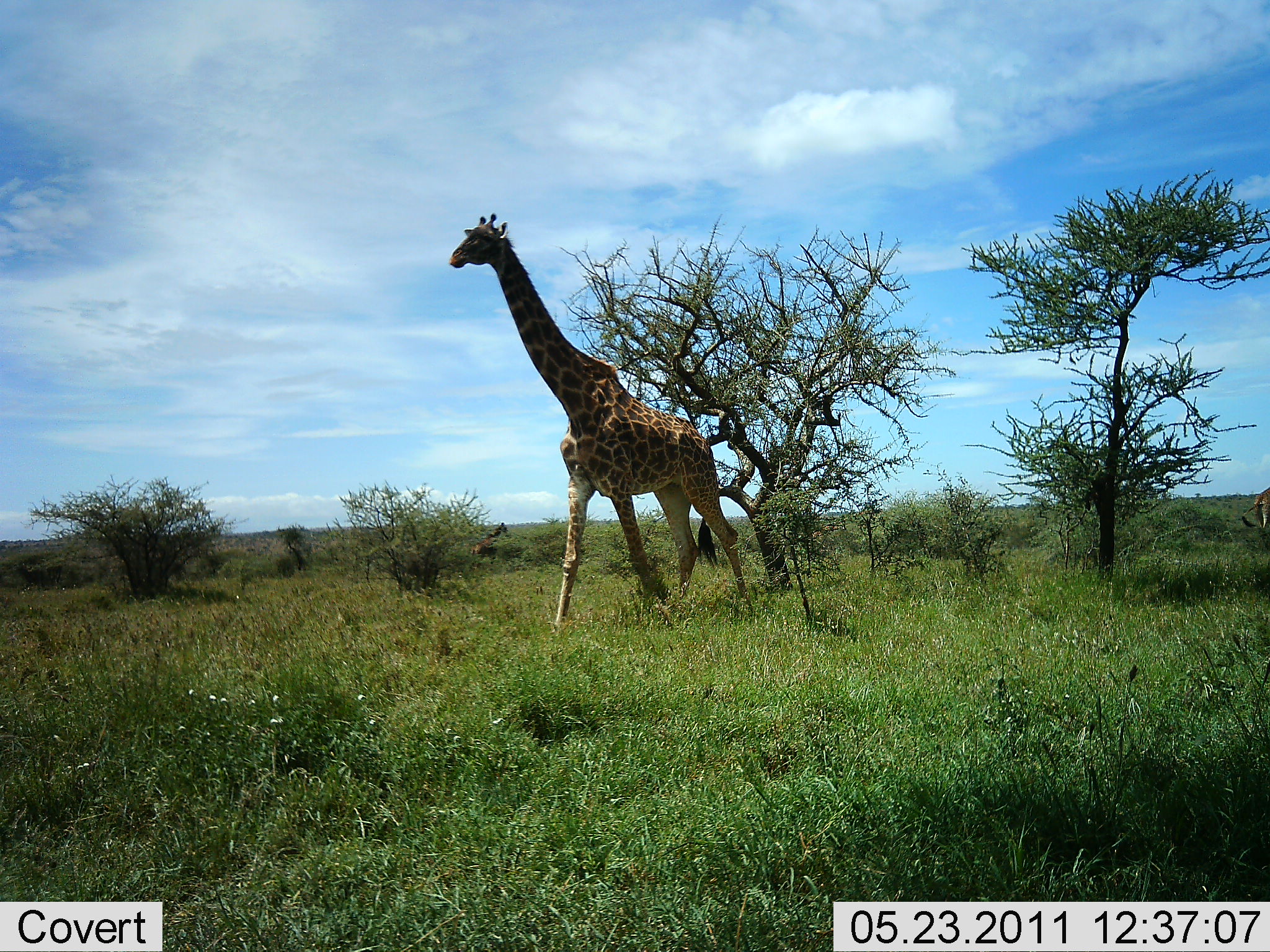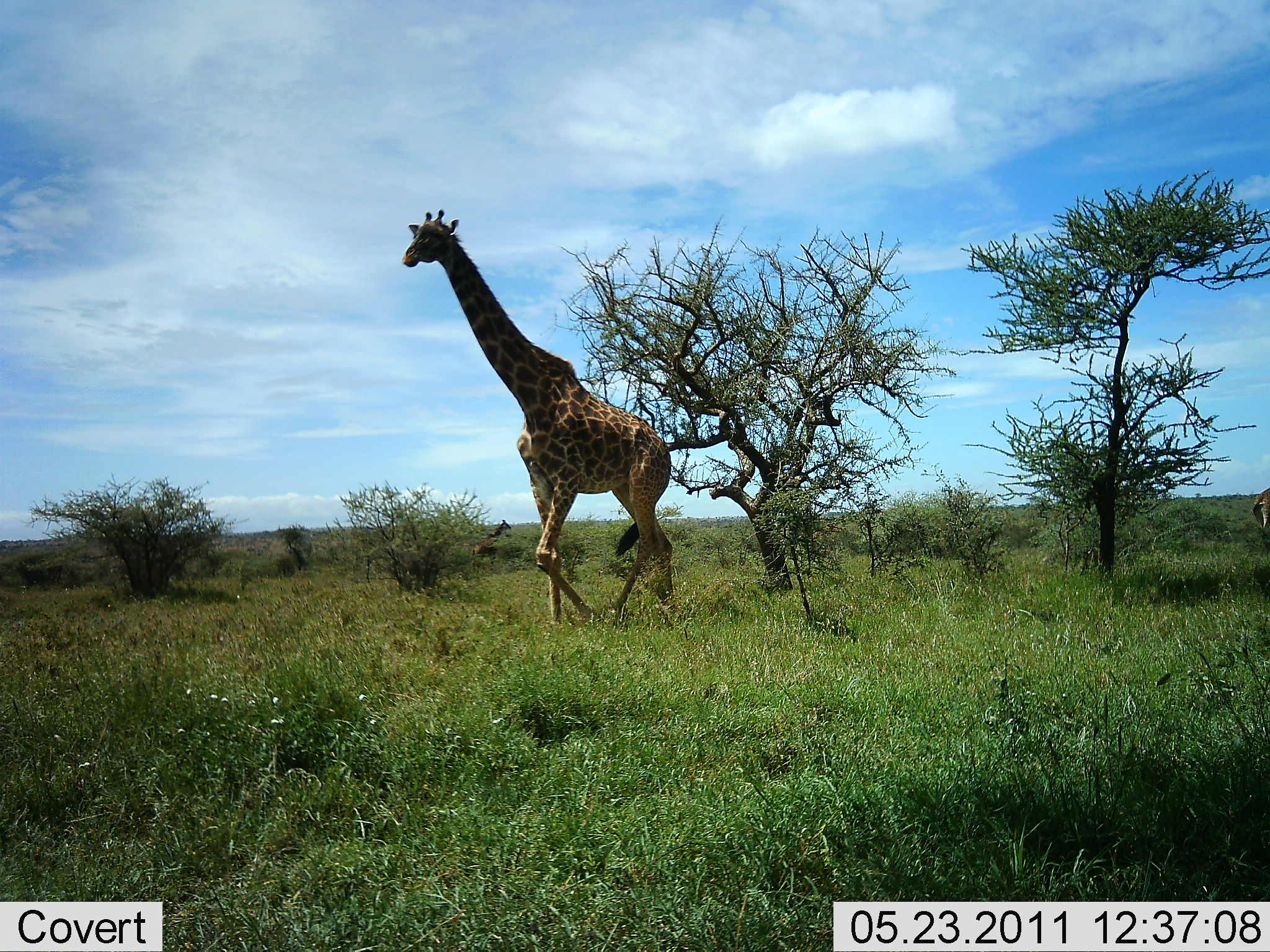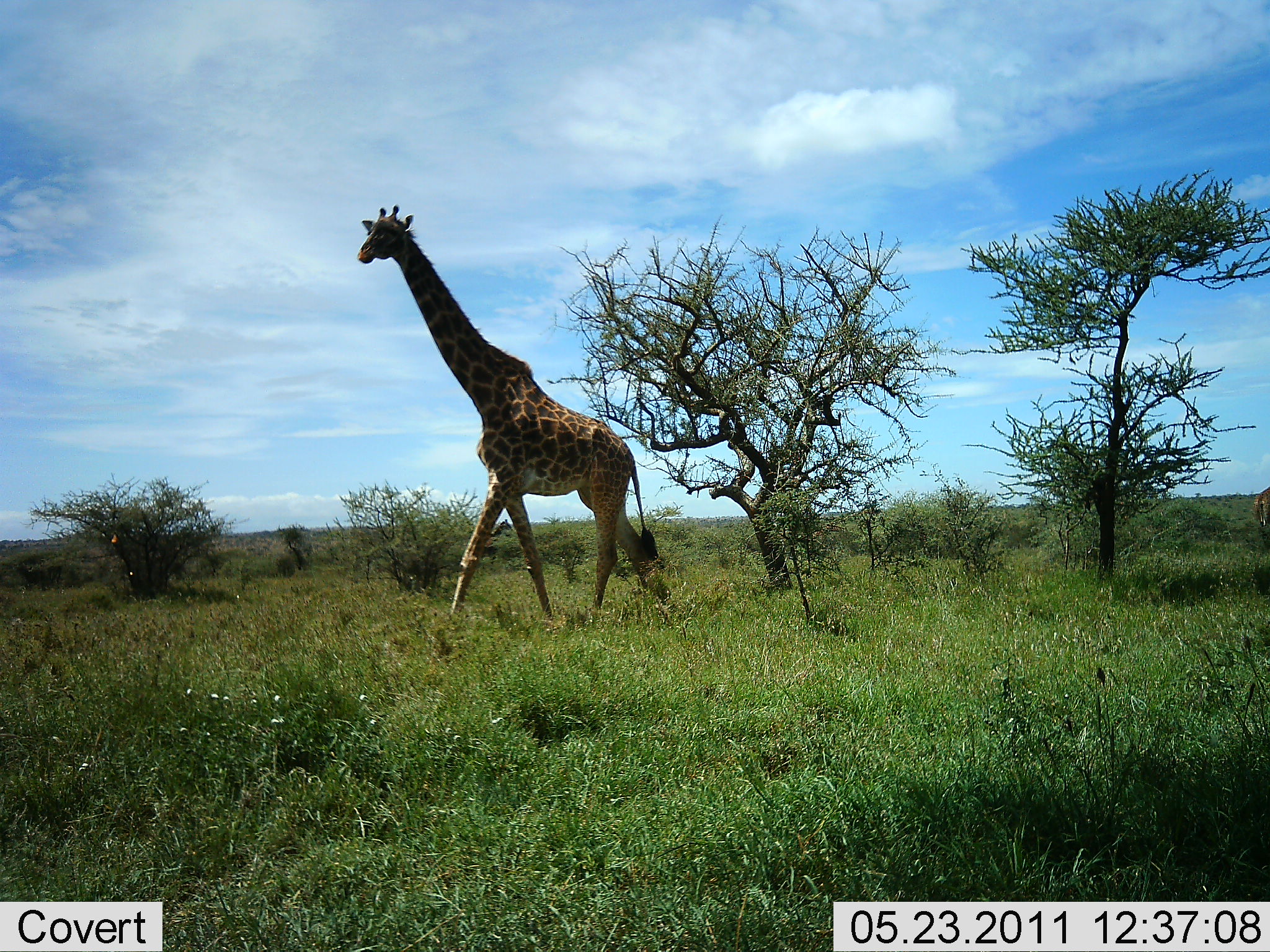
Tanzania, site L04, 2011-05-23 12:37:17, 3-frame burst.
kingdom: Animalia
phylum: Chordata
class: Mammalia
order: Artiodactyla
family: Giraffidae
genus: Giraffa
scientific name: Giraffa camelopardalis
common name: giraffe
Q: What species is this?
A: Giraffe (Giraffa camelopardalis).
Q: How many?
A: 1.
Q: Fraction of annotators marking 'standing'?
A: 9%.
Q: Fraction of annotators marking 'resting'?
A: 0%.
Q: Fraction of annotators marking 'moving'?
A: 91%.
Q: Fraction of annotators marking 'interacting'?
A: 0%.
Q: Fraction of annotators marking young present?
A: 0%.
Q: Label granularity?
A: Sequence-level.